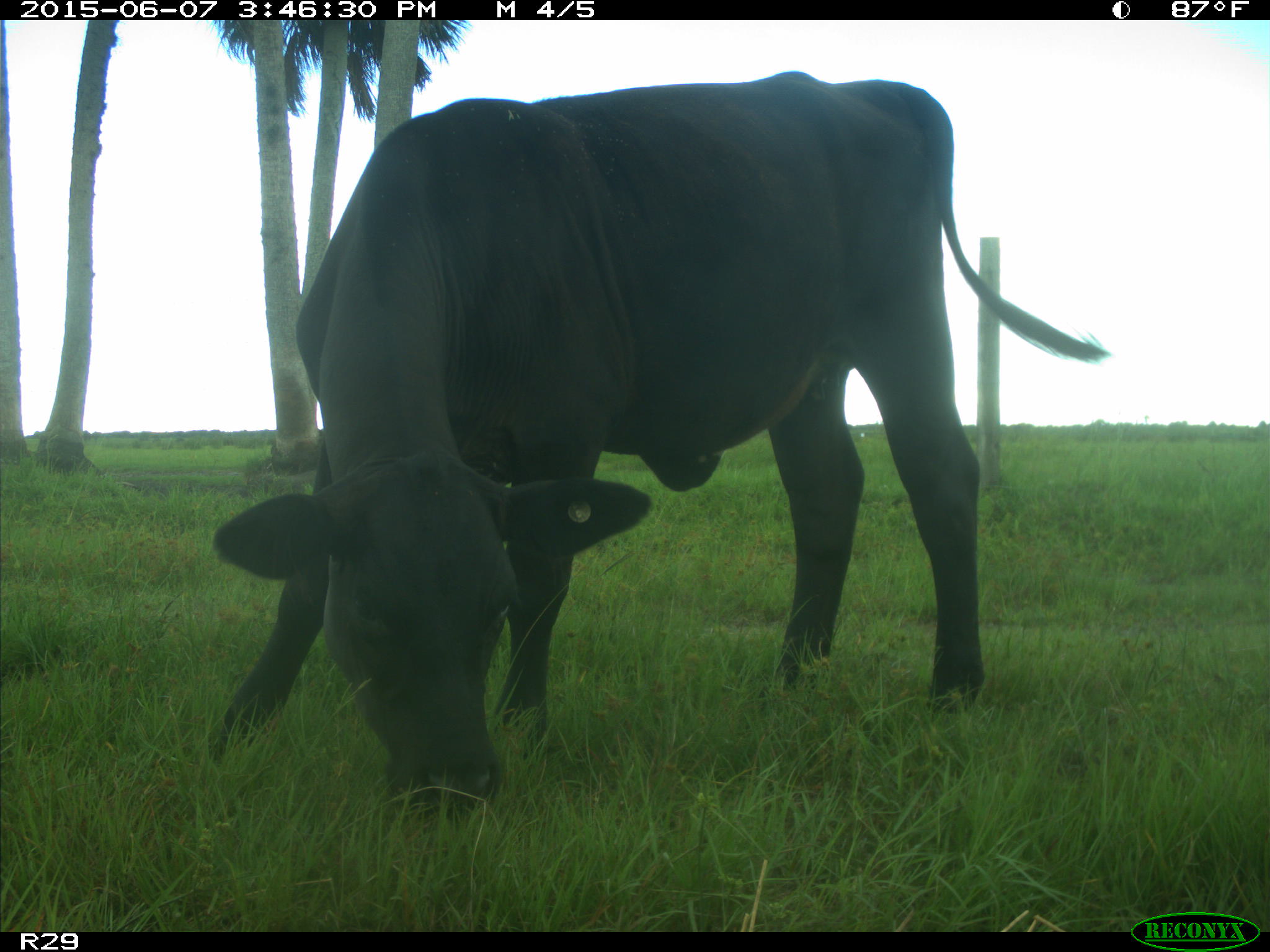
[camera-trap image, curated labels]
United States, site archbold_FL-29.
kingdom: Animalia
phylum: Chordata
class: Mammalia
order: Artiodactyla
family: Bovidae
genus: Bos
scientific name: Bos taurus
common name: domestic cow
Bos taurus (domestic cow).